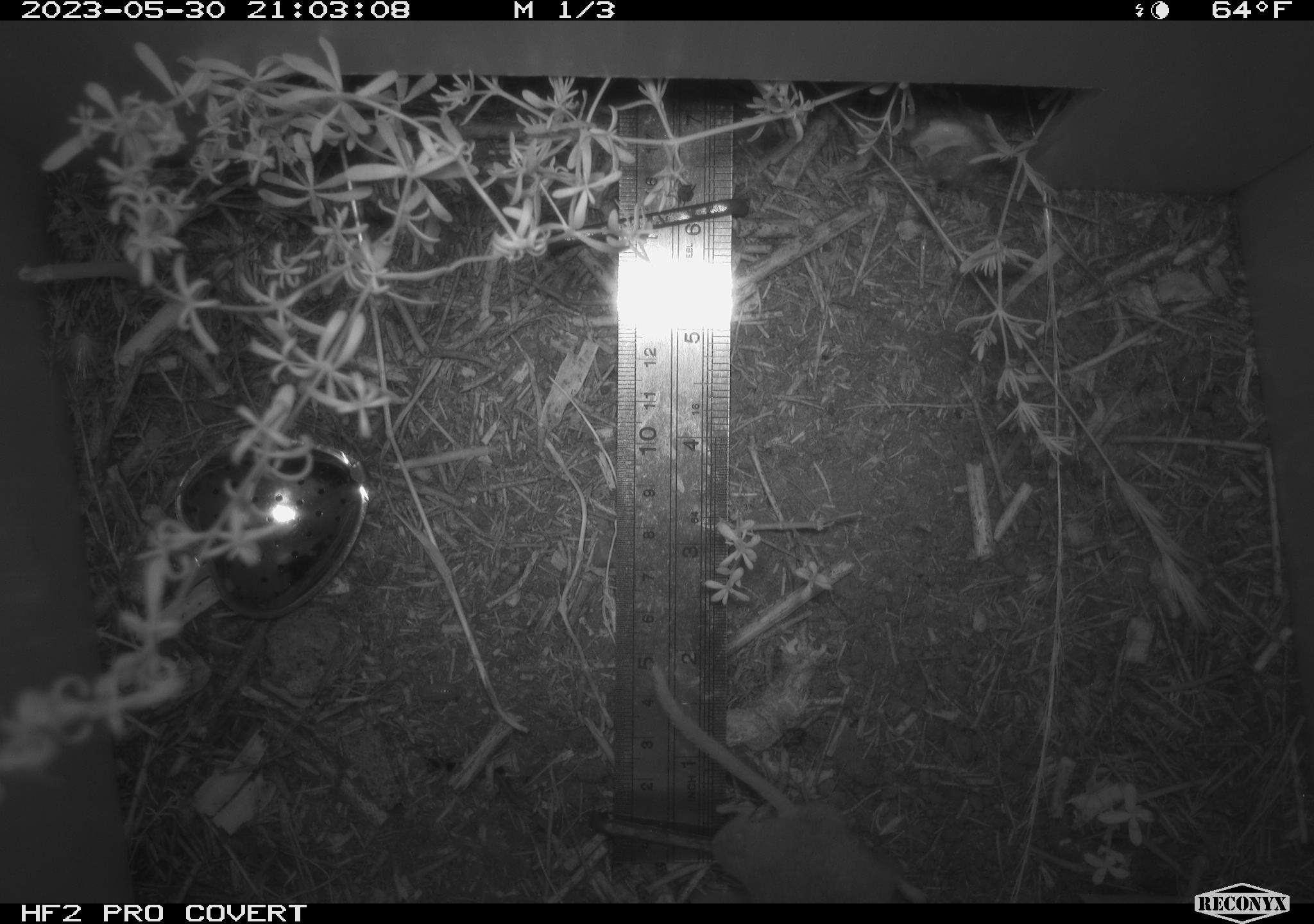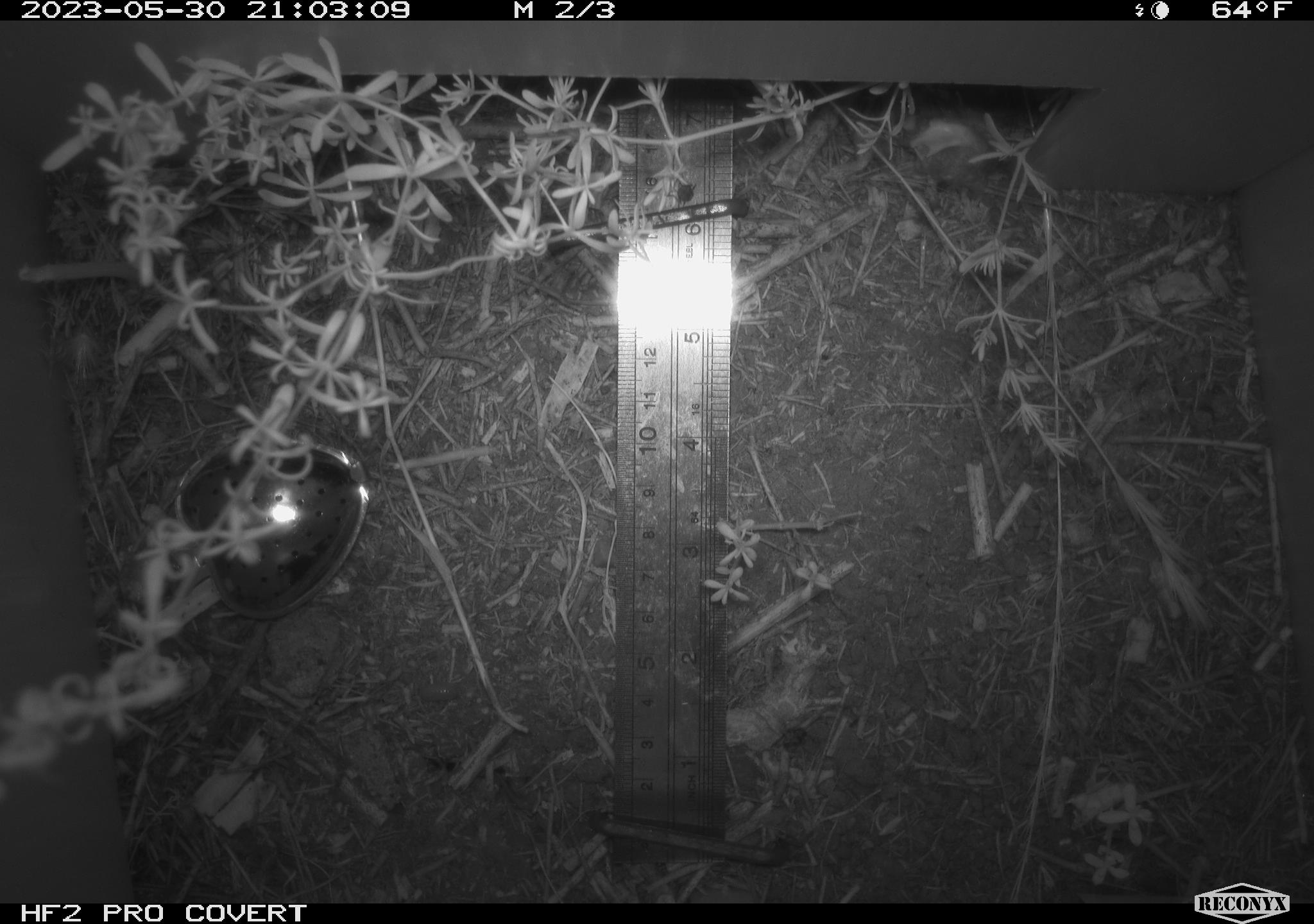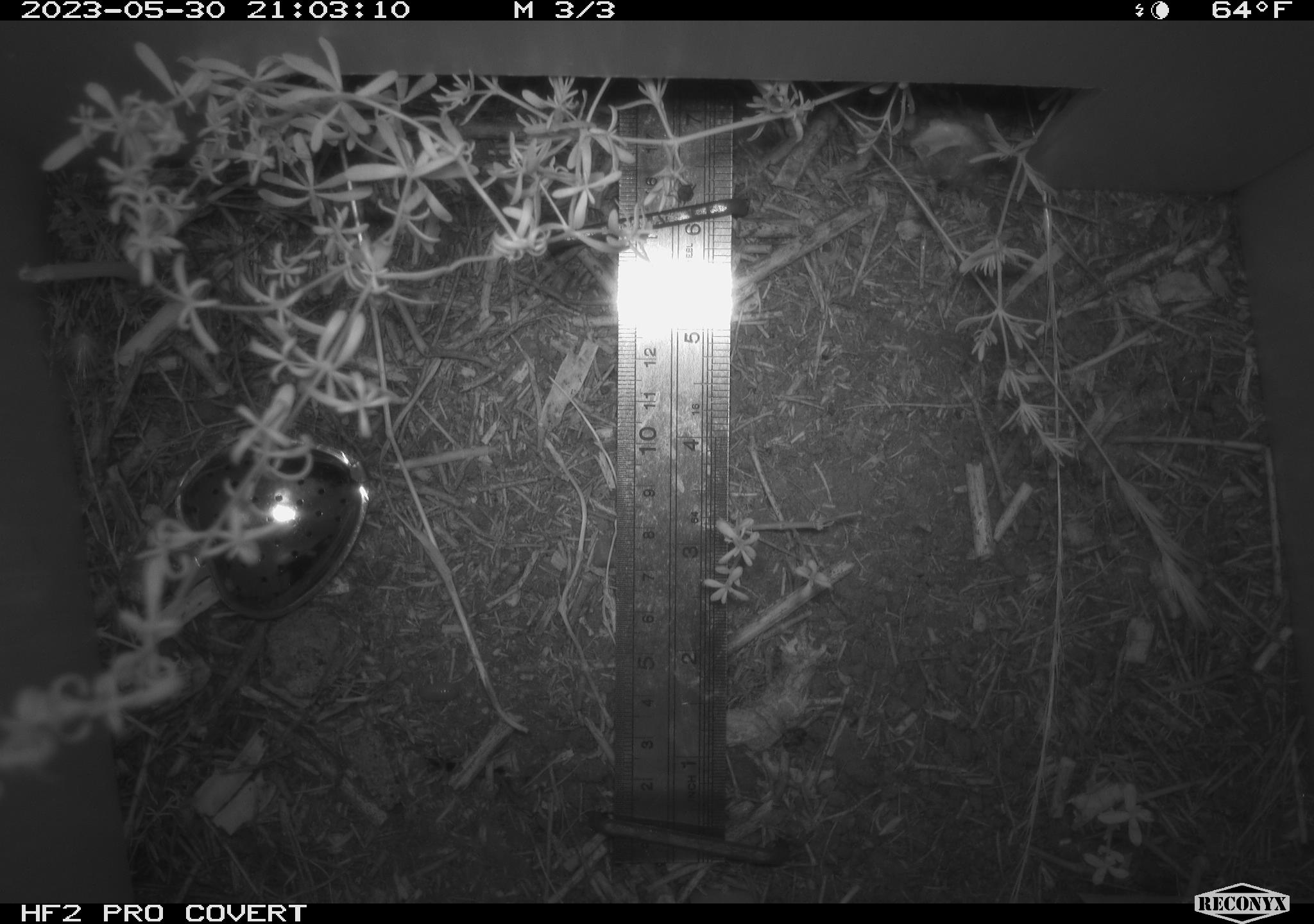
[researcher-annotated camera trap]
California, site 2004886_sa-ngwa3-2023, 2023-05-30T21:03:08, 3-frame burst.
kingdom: Animalia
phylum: Chordata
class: Mammalia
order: Rodentia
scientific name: Rodentia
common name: mouse species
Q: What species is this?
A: Mouse species (Rodentia).